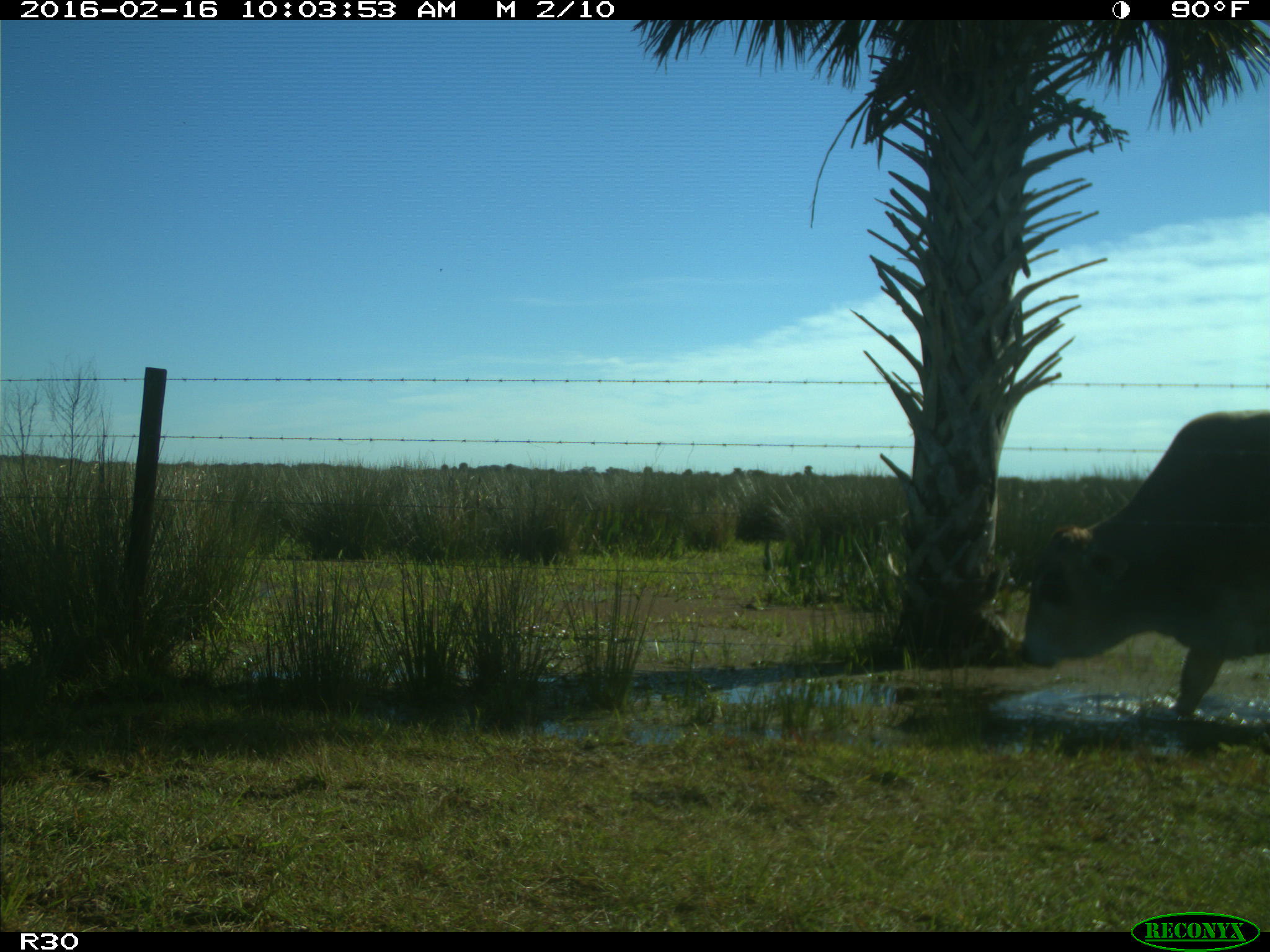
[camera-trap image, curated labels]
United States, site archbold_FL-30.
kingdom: Animalia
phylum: Chordata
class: Mammalia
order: Artiodactyla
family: Bovidae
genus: Bos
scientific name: Bos taurus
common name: domestic cow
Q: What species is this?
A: Bos taurus (domestic cow).